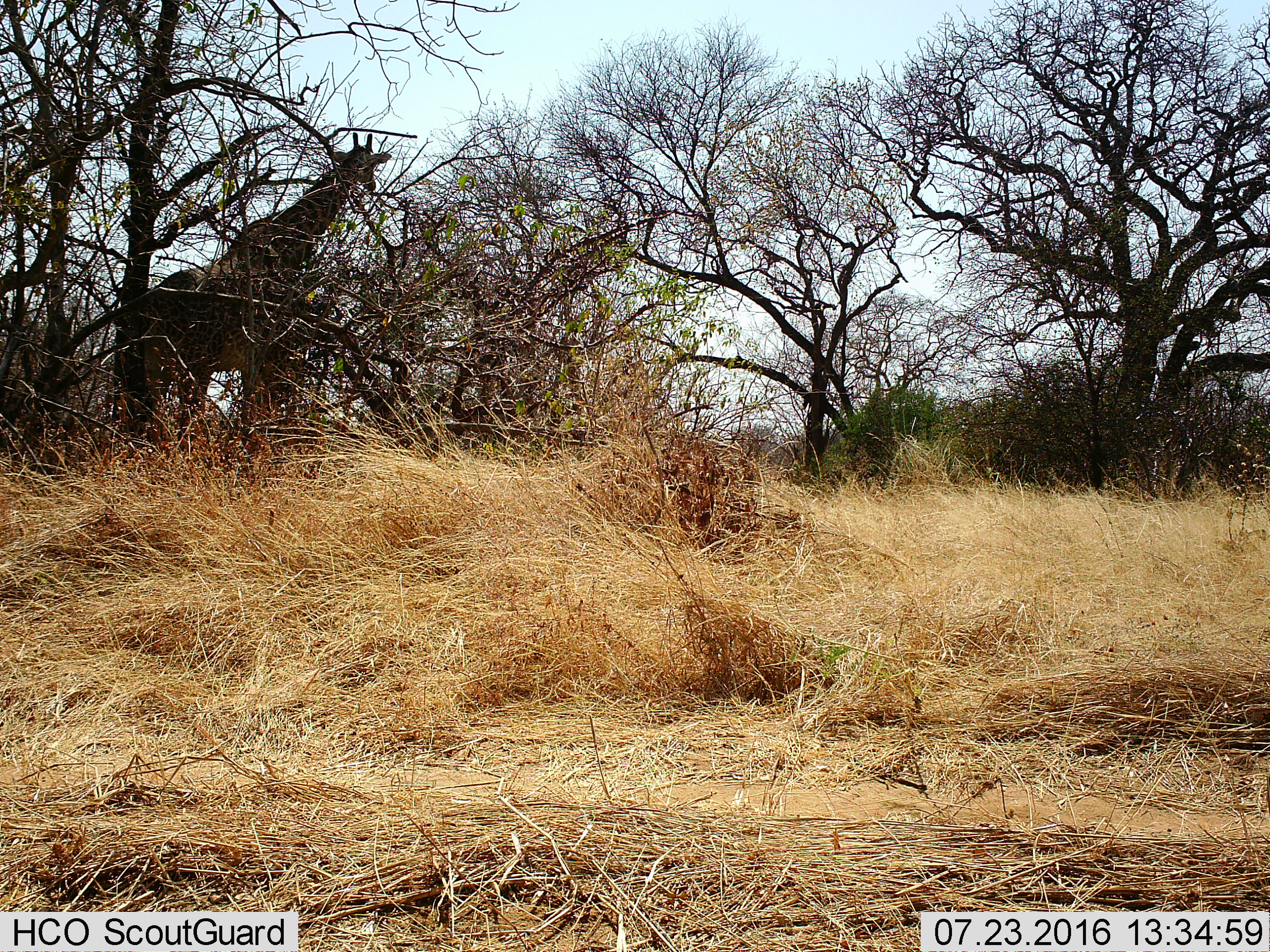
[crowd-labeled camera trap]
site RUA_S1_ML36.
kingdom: Animalia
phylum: Chordata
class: Mammalia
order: Artiodactyla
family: Giraffidae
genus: Giraffa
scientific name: Giraffa camelopardalis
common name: giraffe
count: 1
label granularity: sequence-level